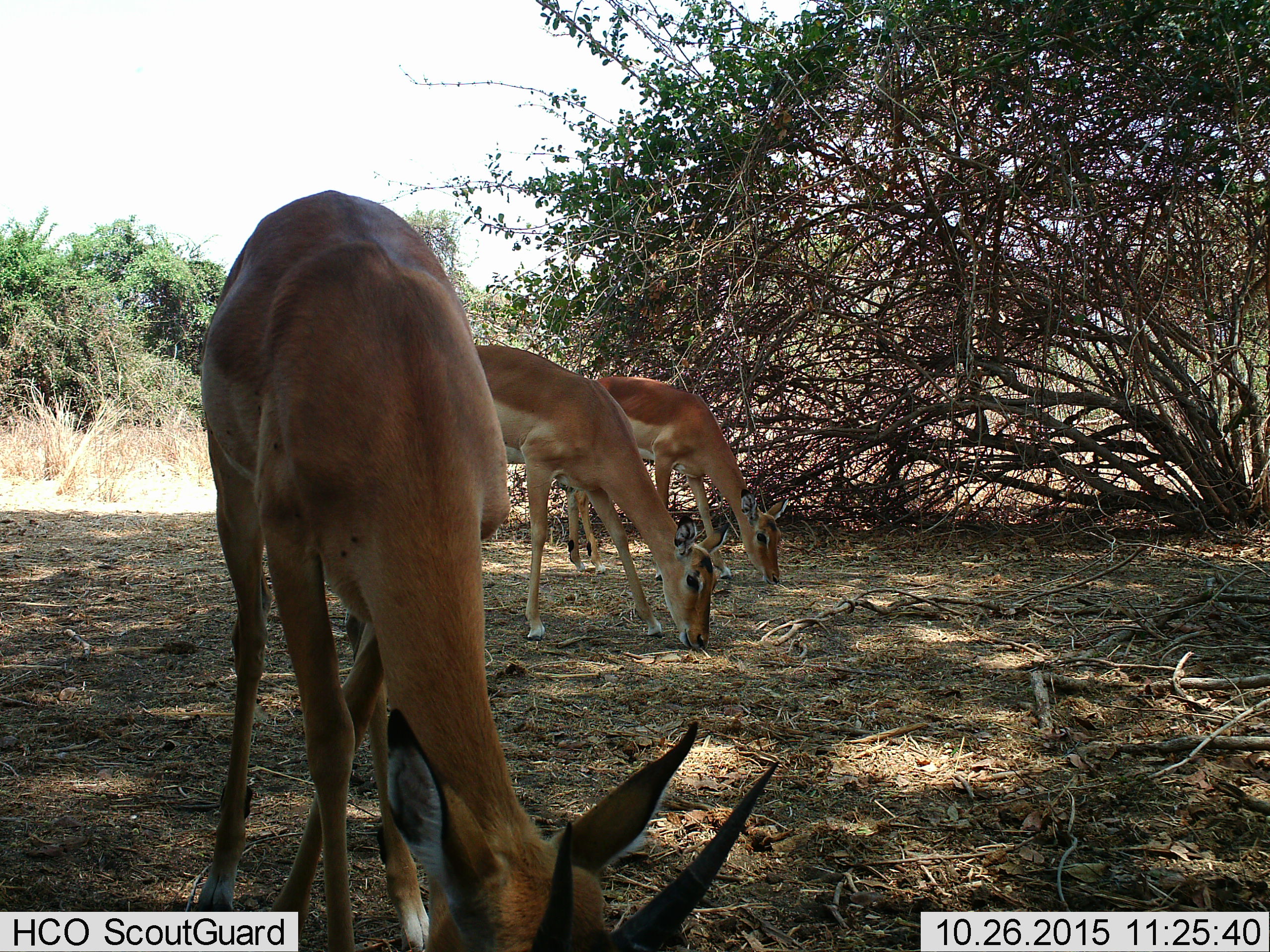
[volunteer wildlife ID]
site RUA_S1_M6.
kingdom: Animalia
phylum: Chordata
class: Mammalia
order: Artiodactyla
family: Bovidae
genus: Aepyceros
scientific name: Aepyceros melampus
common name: impala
Impala (Aepyceros melampus), count 3. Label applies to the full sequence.